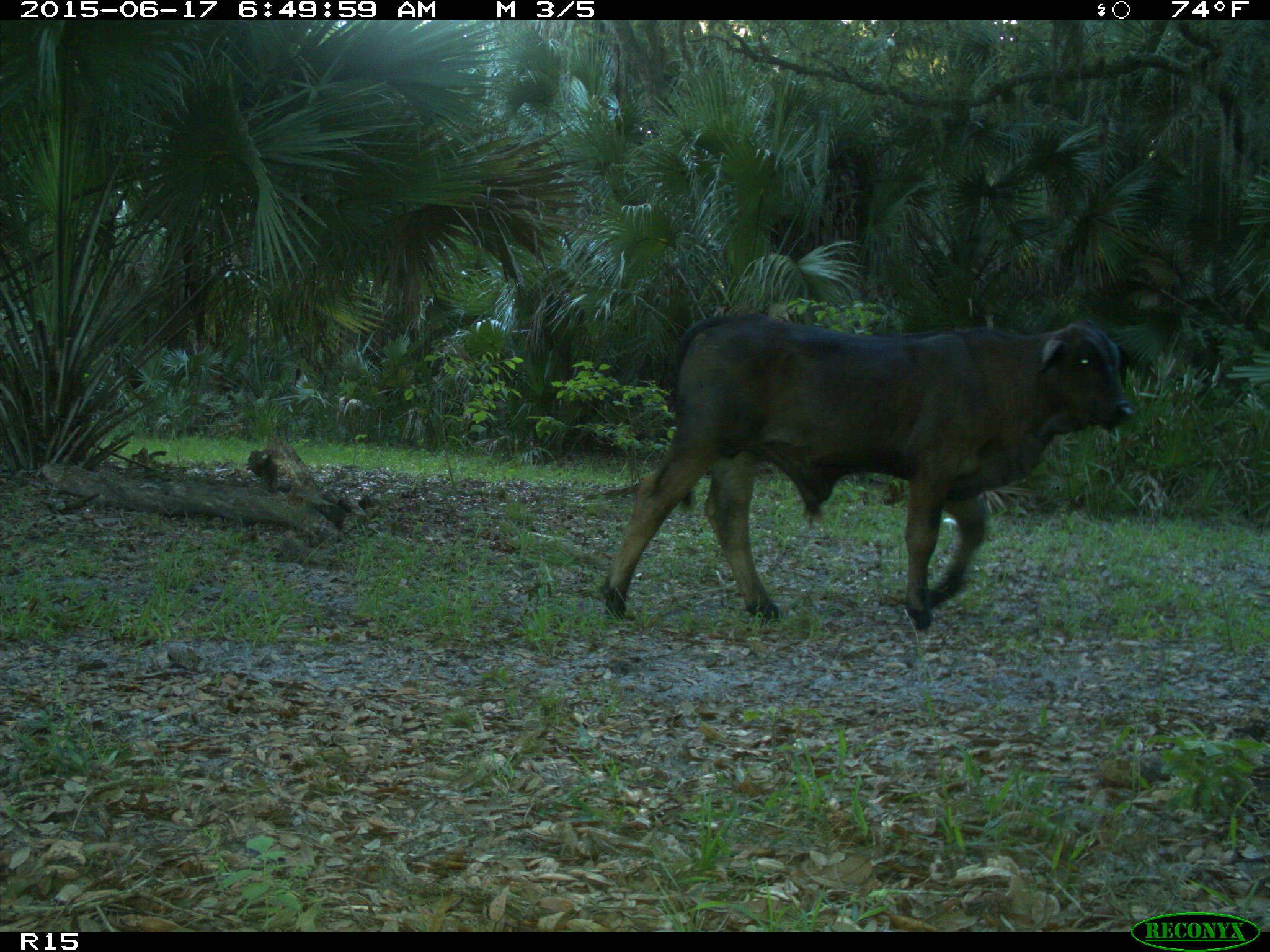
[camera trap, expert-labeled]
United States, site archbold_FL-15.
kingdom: Animalia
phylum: Chordata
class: Mammalia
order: Artiodactyla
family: Bovidae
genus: Bos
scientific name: Bos taurus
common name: domestic cow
Bos taurus (domestic cow).